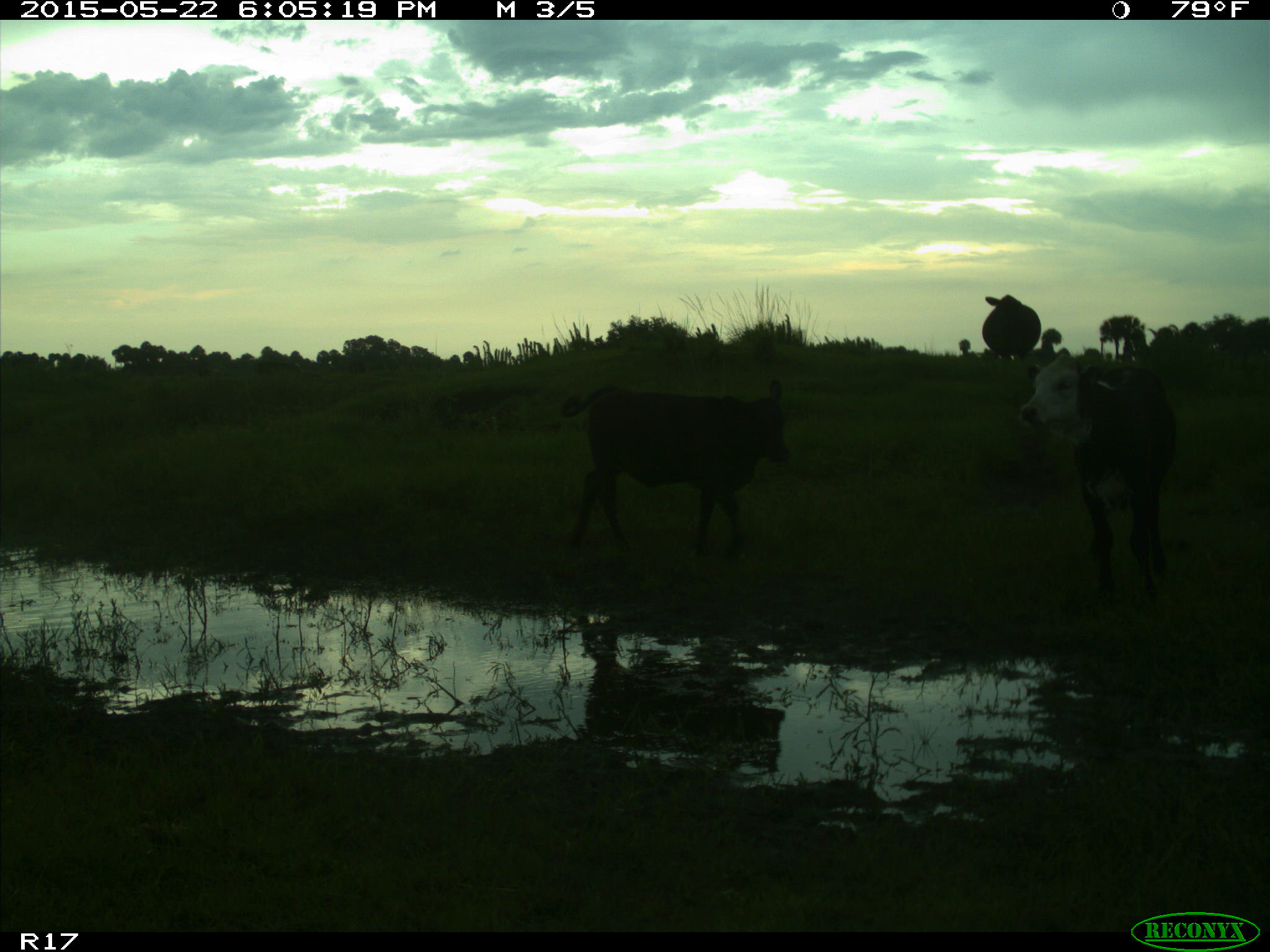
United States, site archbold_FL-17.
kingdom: Animalia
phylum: Chordata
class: Mammalia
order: Artiodactyla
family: Bovidae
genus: Bos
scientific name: Bos taurus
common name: domestic cow